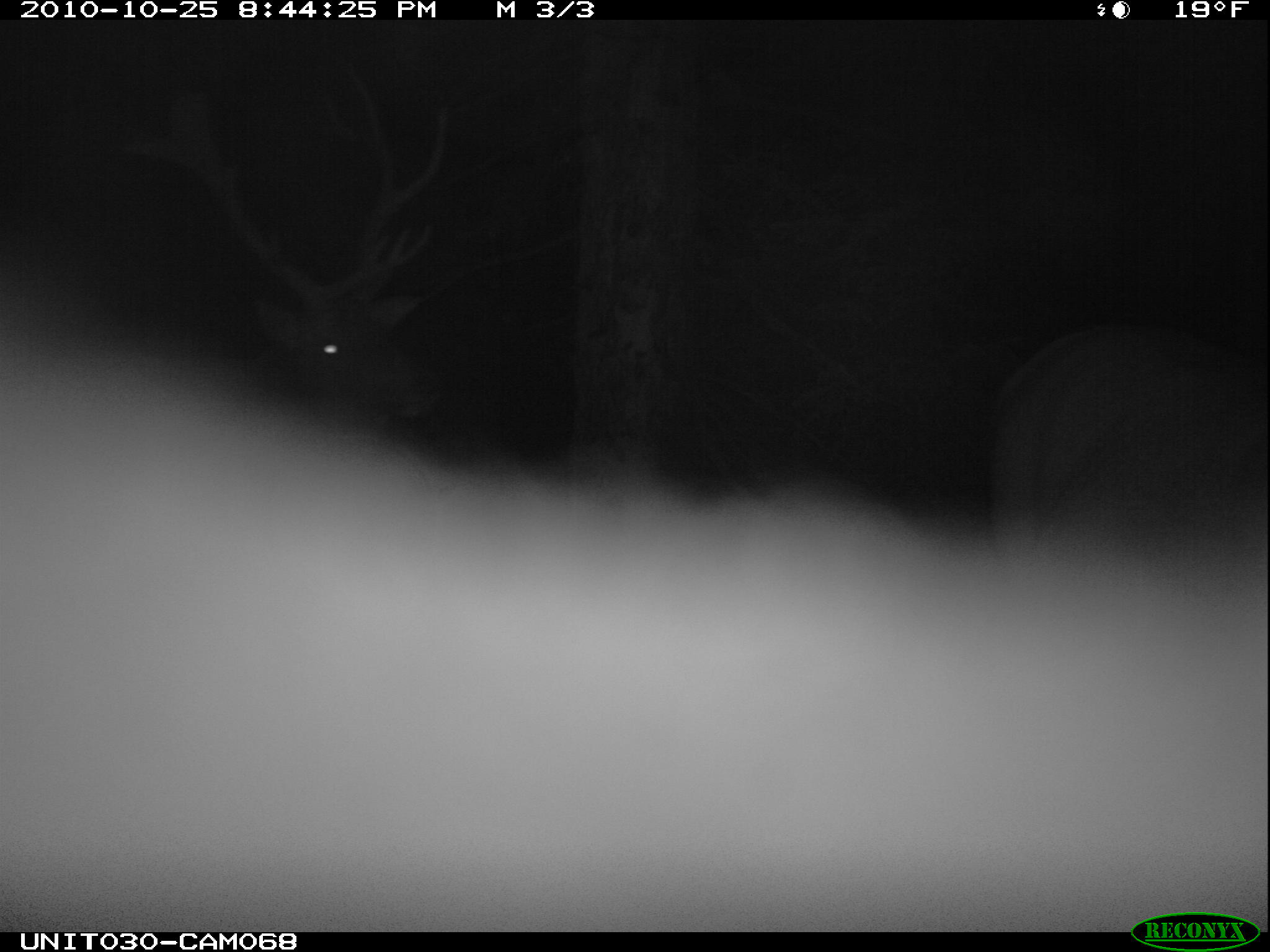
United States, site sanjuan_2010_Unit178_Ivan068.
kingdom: Animalia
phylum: Chordata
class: Mammalia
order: Artiodactyla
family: Cervidae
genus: Cervus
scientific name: Cervus elaphus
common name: red deer